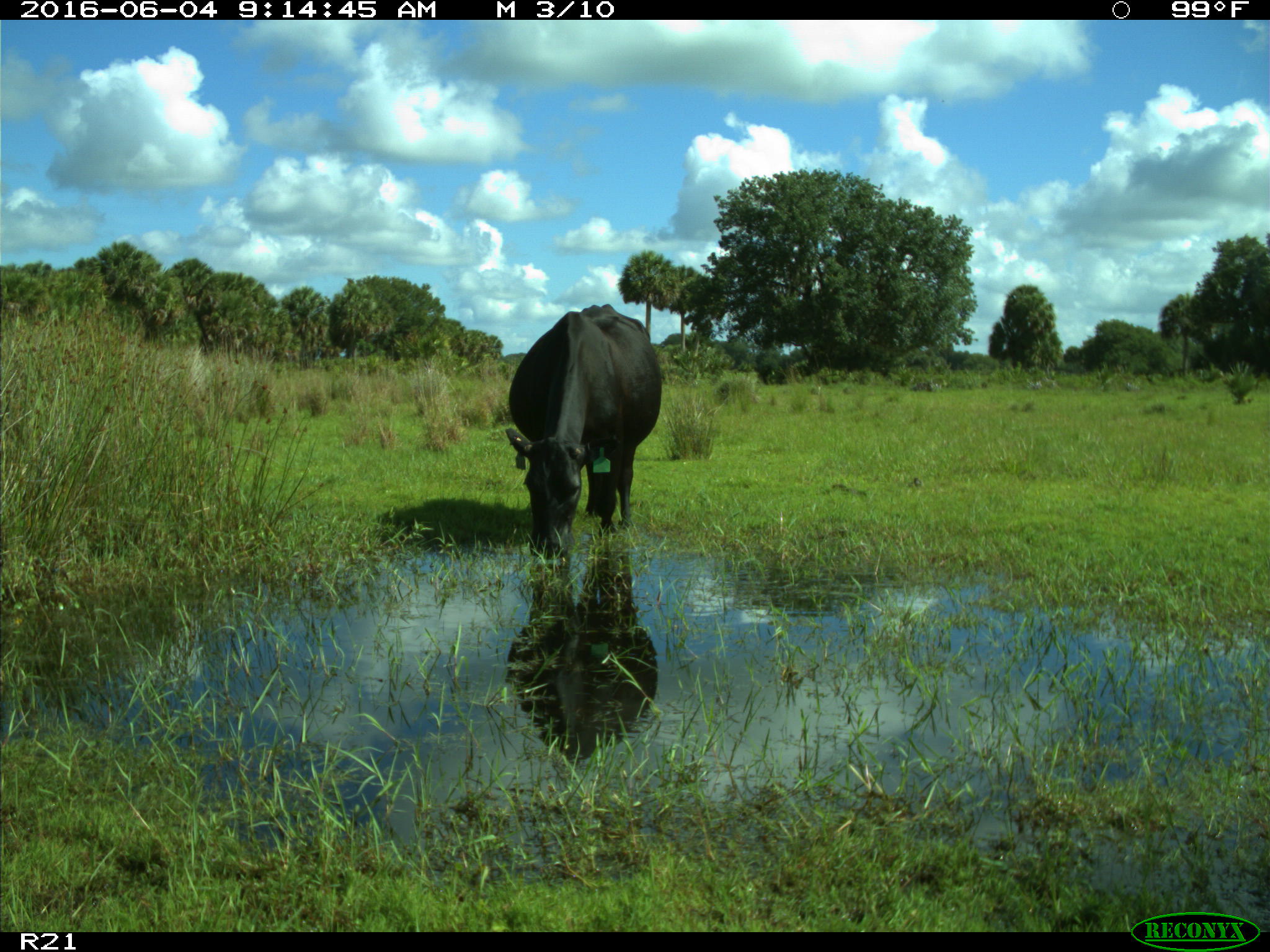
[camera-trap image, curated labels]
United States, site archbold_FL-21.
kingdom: Animalia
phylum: Chordata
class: Mammalia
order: Artiodactyla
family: Bovidae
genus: Bos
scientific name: Bos taurus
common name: domestic cow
Bos taurus (domestic cow).